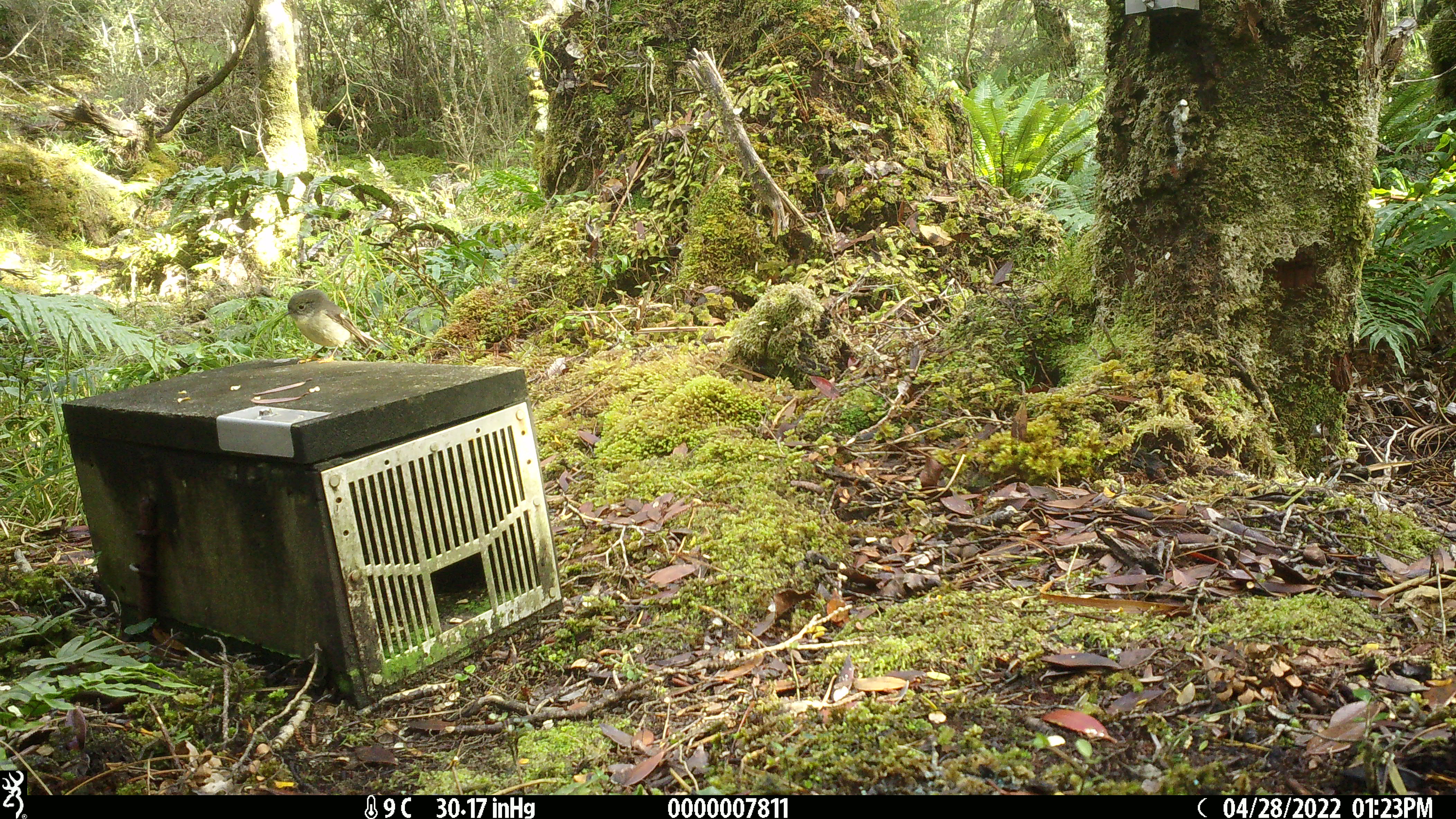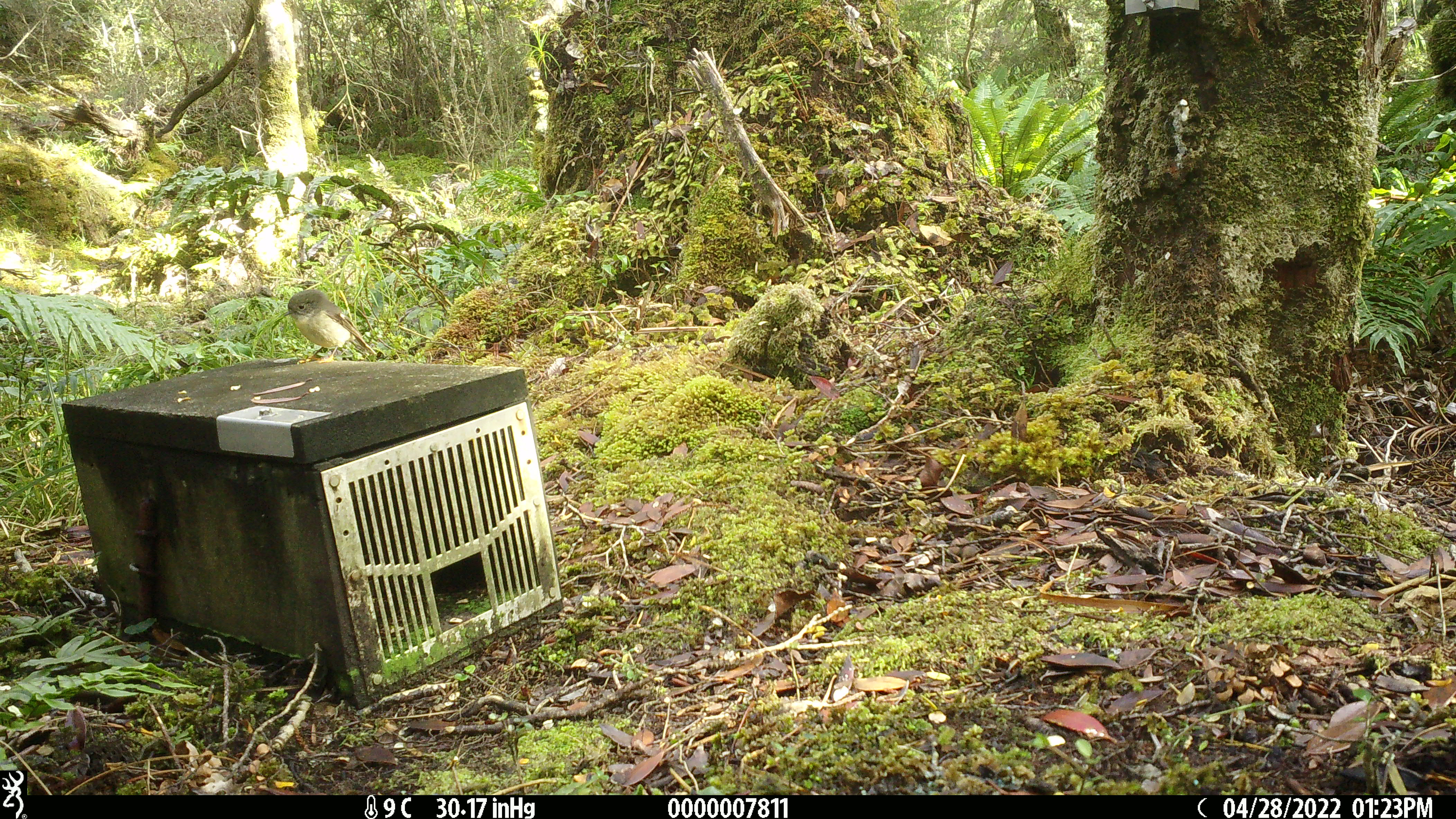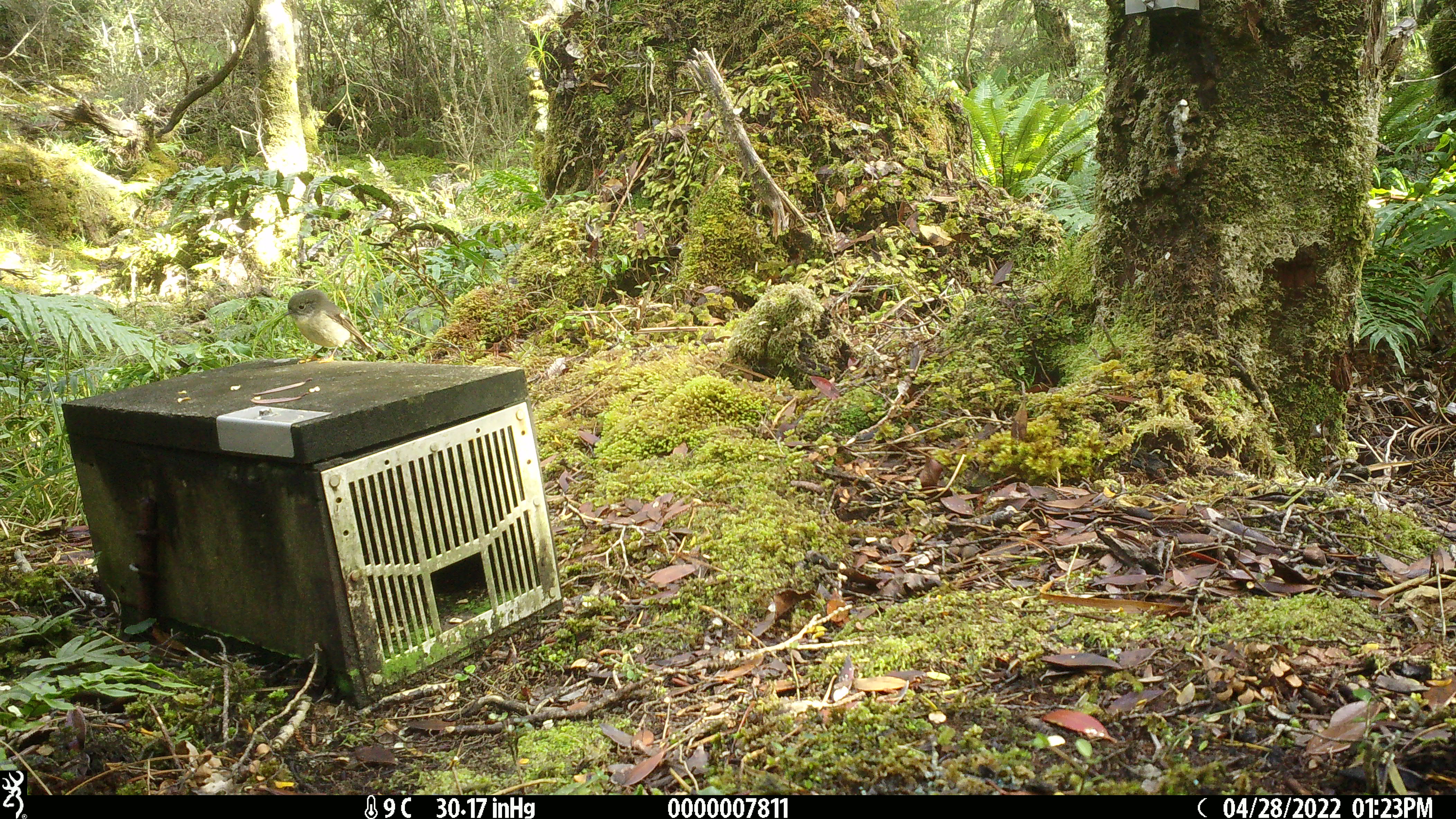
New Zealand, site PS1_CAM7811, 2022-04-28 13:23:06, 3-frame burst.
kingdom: Animalia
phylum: Chordata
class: Aves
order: Passeriformes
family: Petroicidae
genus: Petroica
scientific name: Petroica macrocephala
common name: tomtit